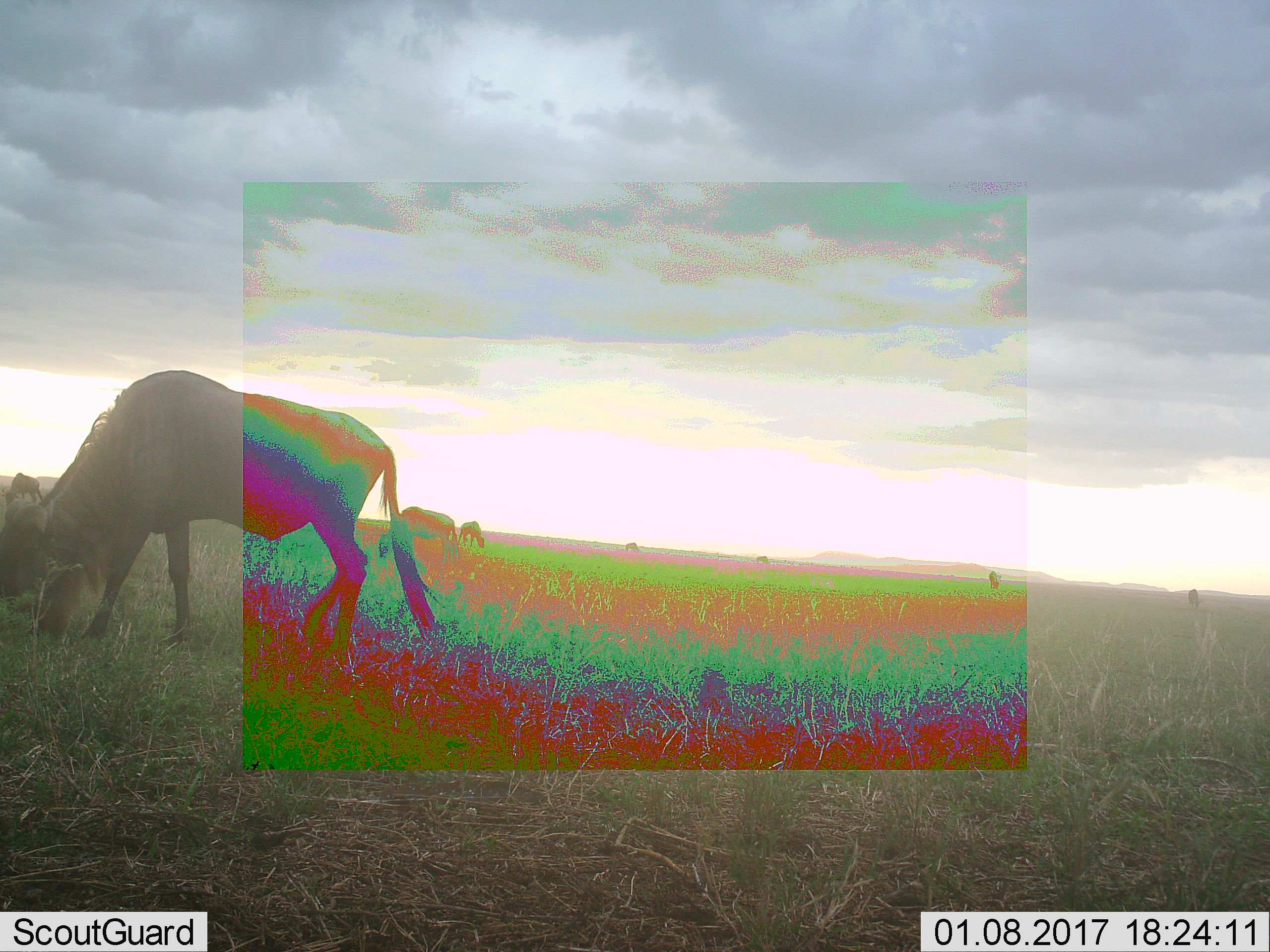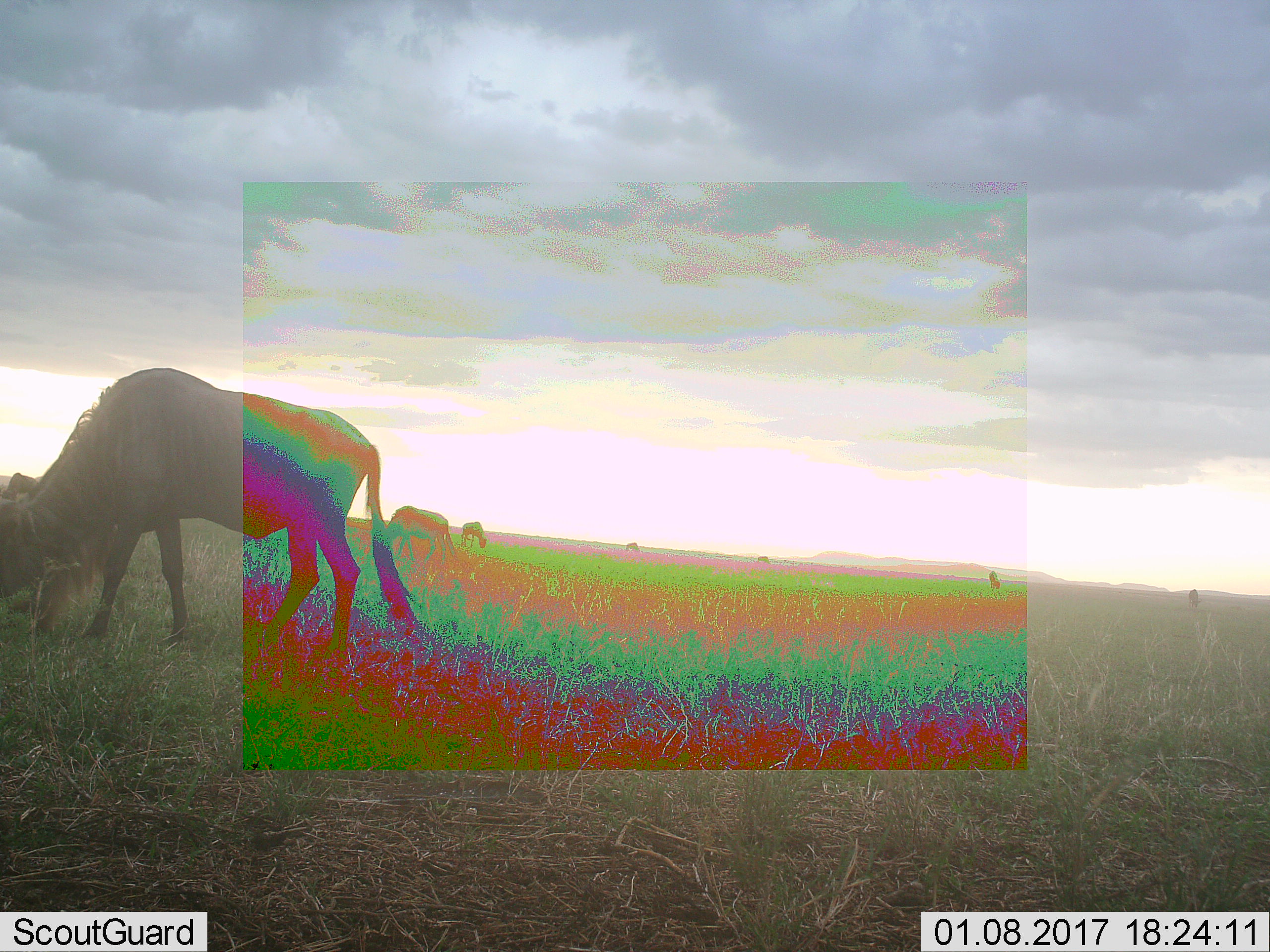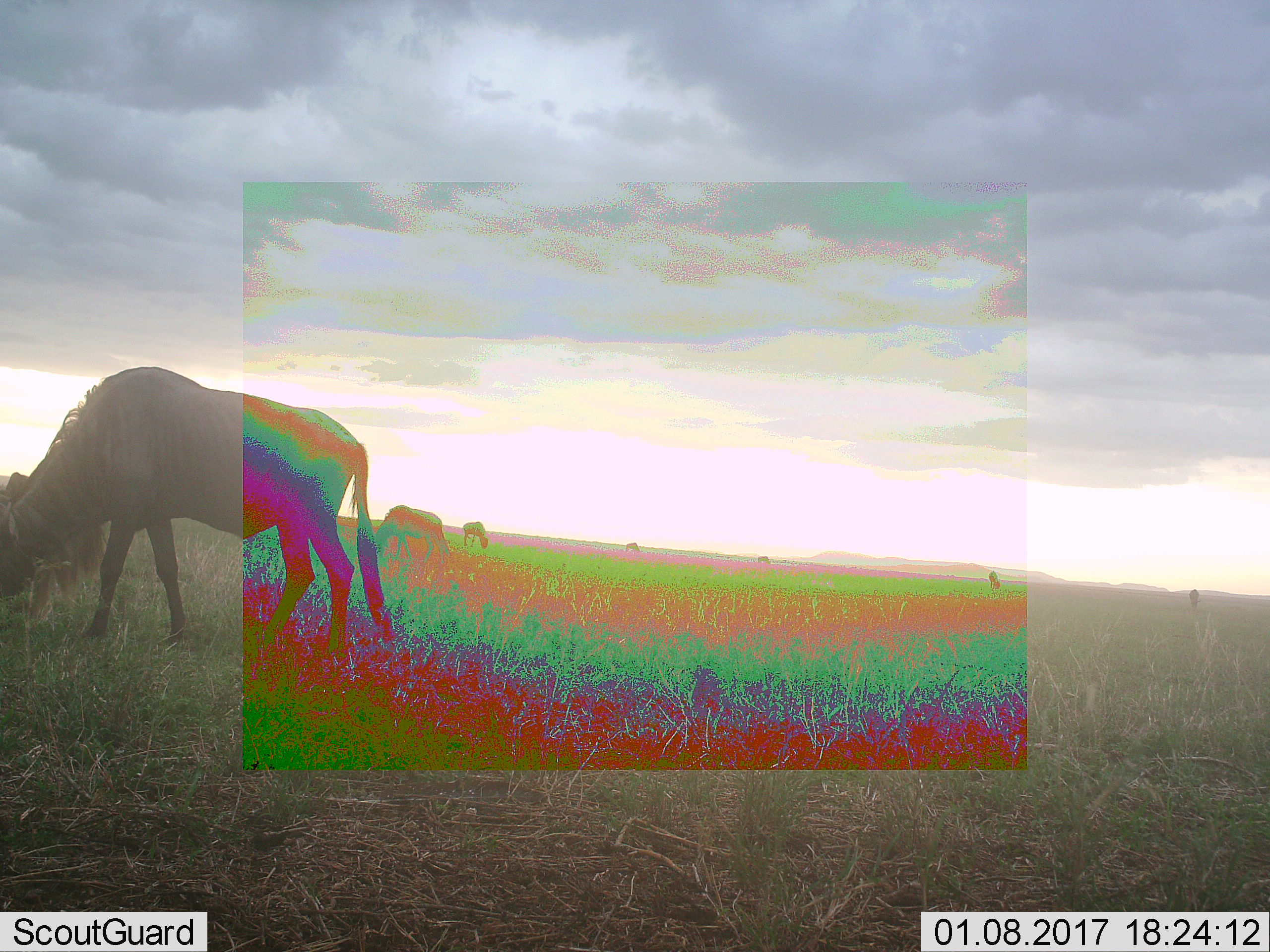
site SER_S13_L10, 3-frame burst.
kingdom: Animalia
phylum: Chordata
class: Mammalia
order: Artiodactyla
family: Bovidae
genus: Connochaetes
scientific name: Connochaetes taurinus taurinus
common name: blue wildebeest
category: wildebeestblue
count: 8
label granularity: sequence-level